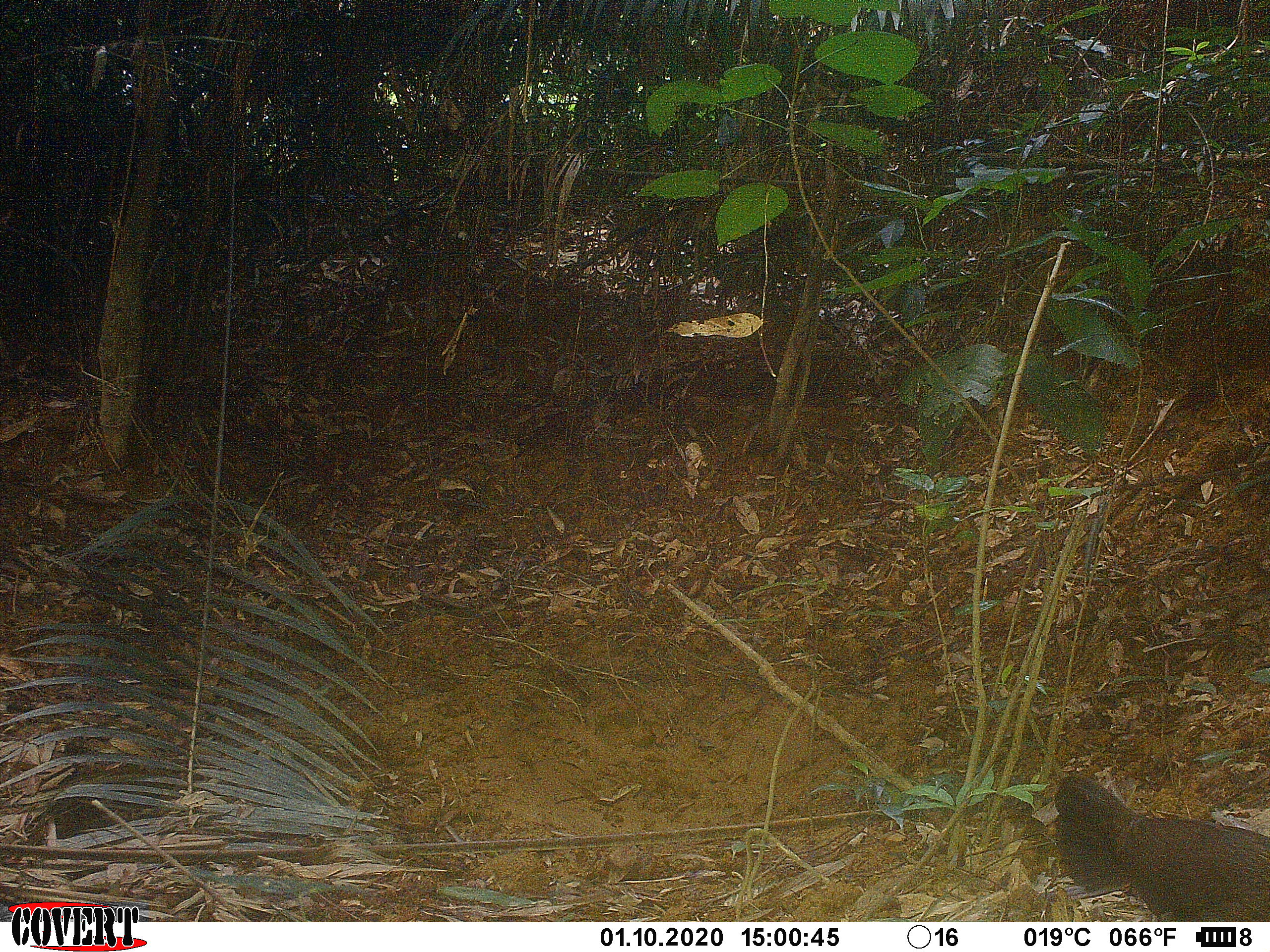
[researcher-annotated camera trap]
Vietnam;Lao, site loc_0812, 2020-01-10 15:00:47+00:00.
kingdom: Animalia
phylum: Chordata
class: Aves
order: Galliformes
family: Phasianidae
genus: Gallus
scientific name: Gallus gallus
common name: red junglefowl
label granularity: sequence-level